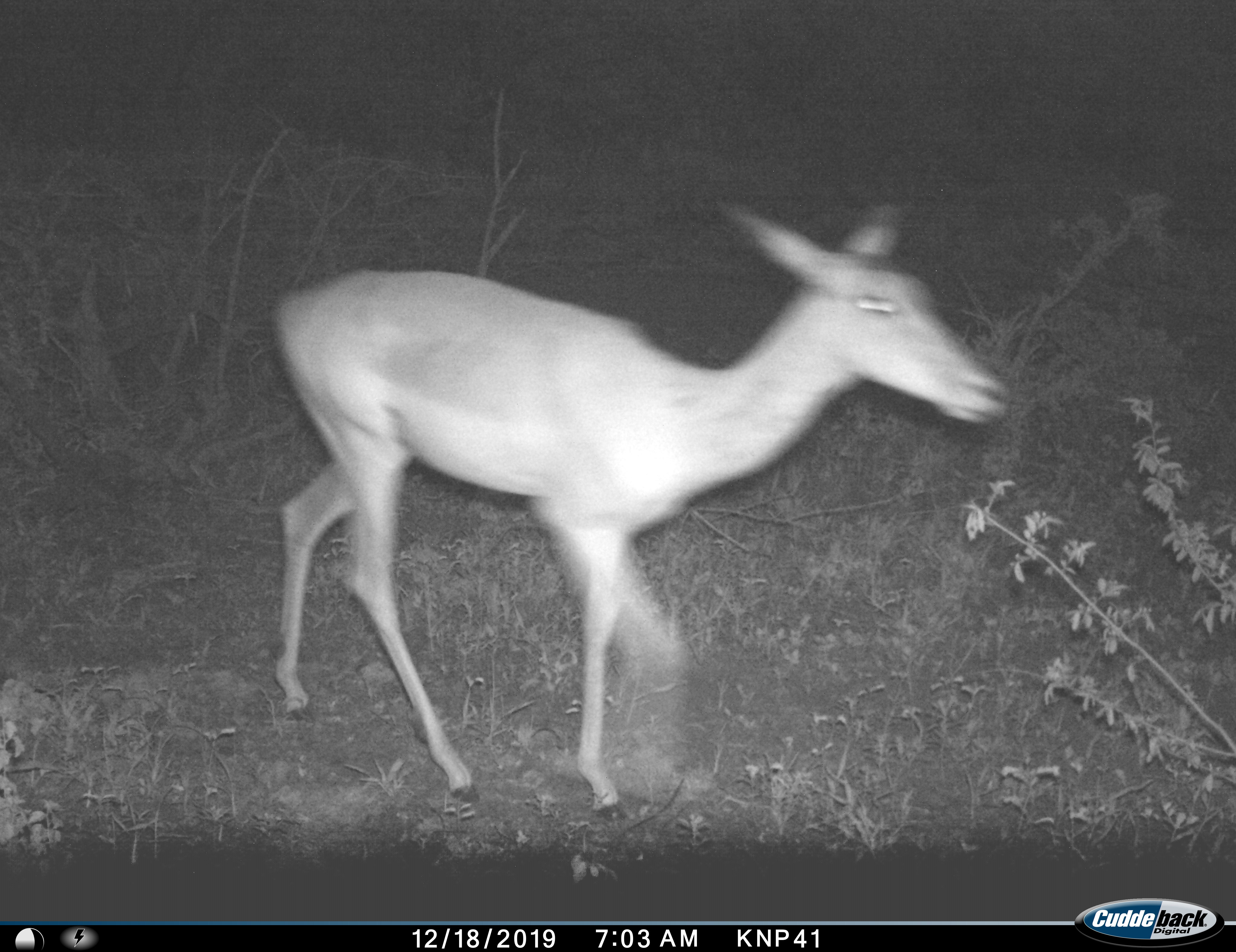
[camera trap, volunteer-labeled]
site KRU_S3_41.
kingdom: Animalia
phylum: Chordata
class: Mammalia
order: Artiodactyla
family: Bovidae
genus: Aepyceros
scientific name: Aepyceros melampus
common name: impala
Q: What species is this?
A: Impala (Aepyceros melampus).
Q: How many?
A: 1.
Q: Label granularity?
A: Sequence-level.